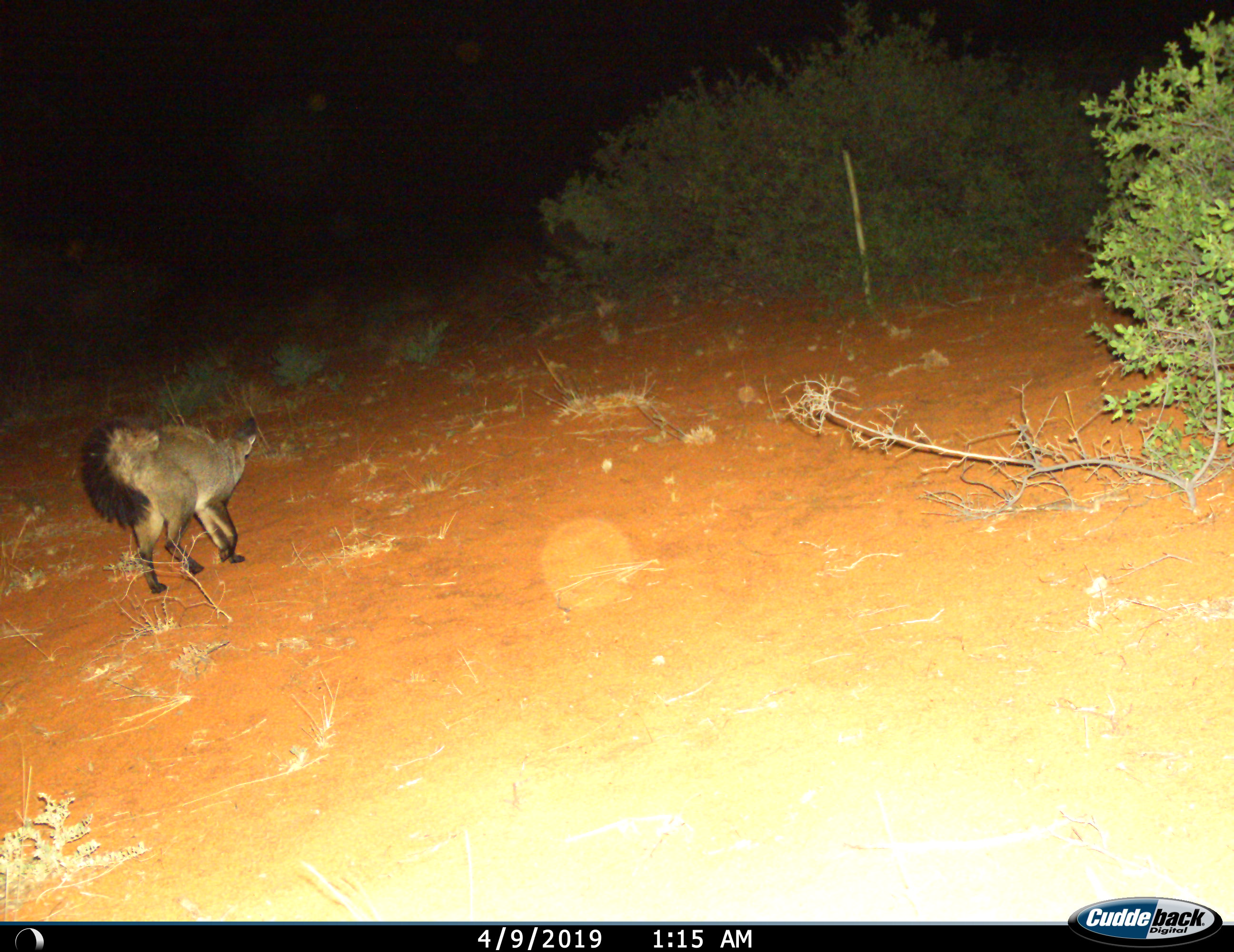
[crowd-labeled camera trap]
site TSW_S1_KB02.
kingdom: Animalia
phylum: Chordata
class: Mammalia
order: Carnivora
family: Canidae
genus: Otocyon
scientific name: Otocyon megalotis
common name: bat-eared fox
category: foxbateared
Foxbateared (bat-eared fox) (Otocyon megalotis), count 1. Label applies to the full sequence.